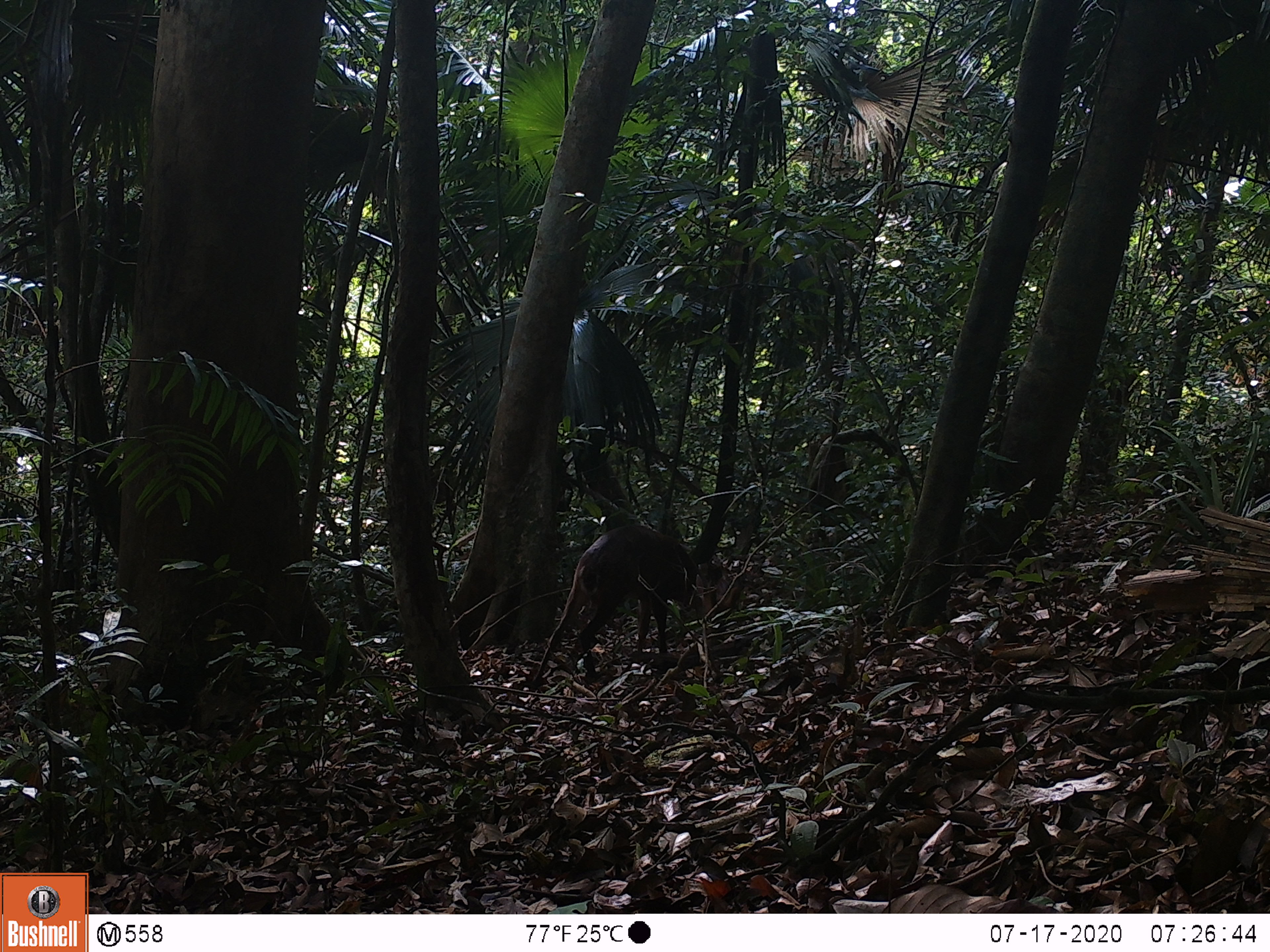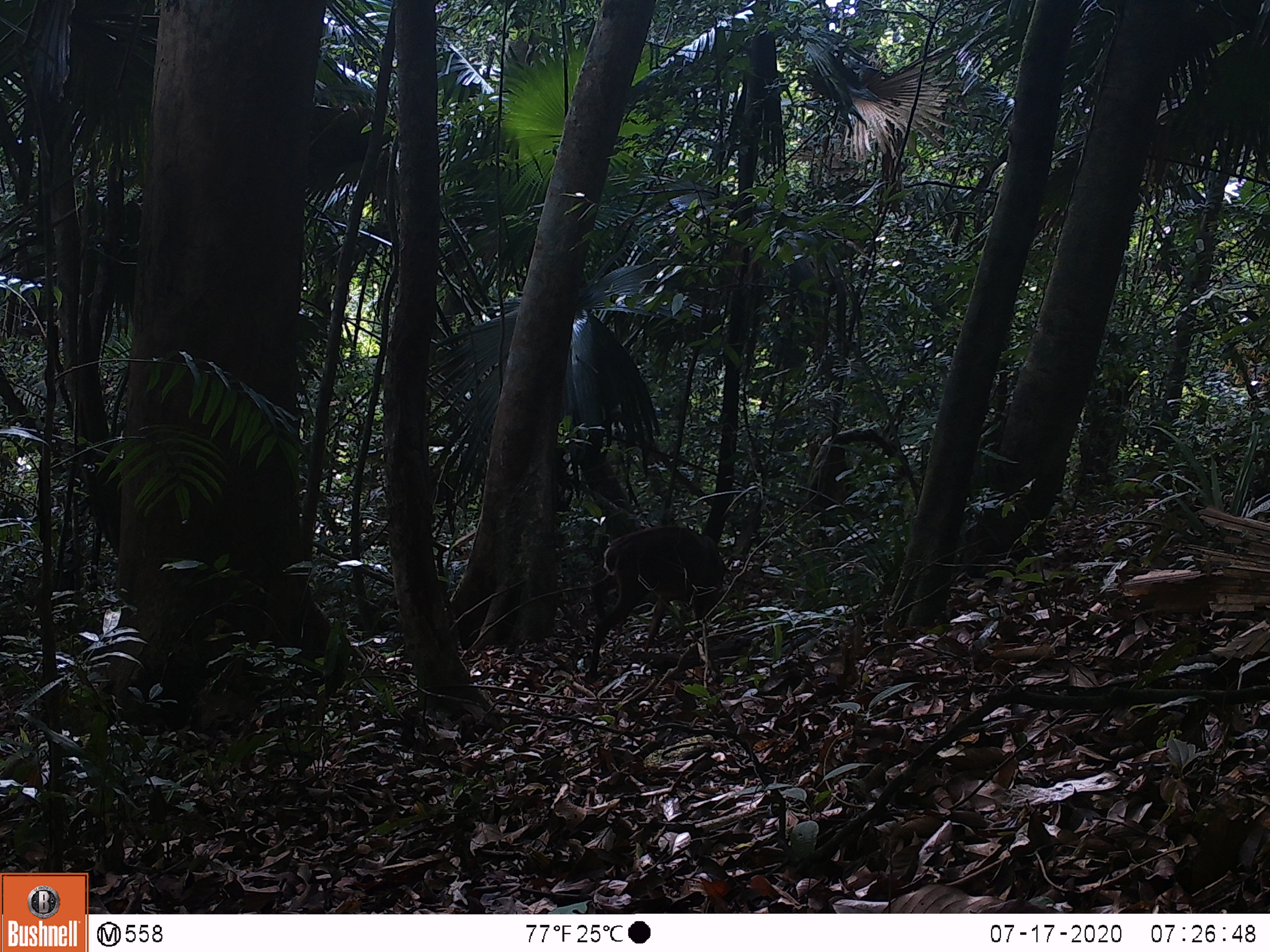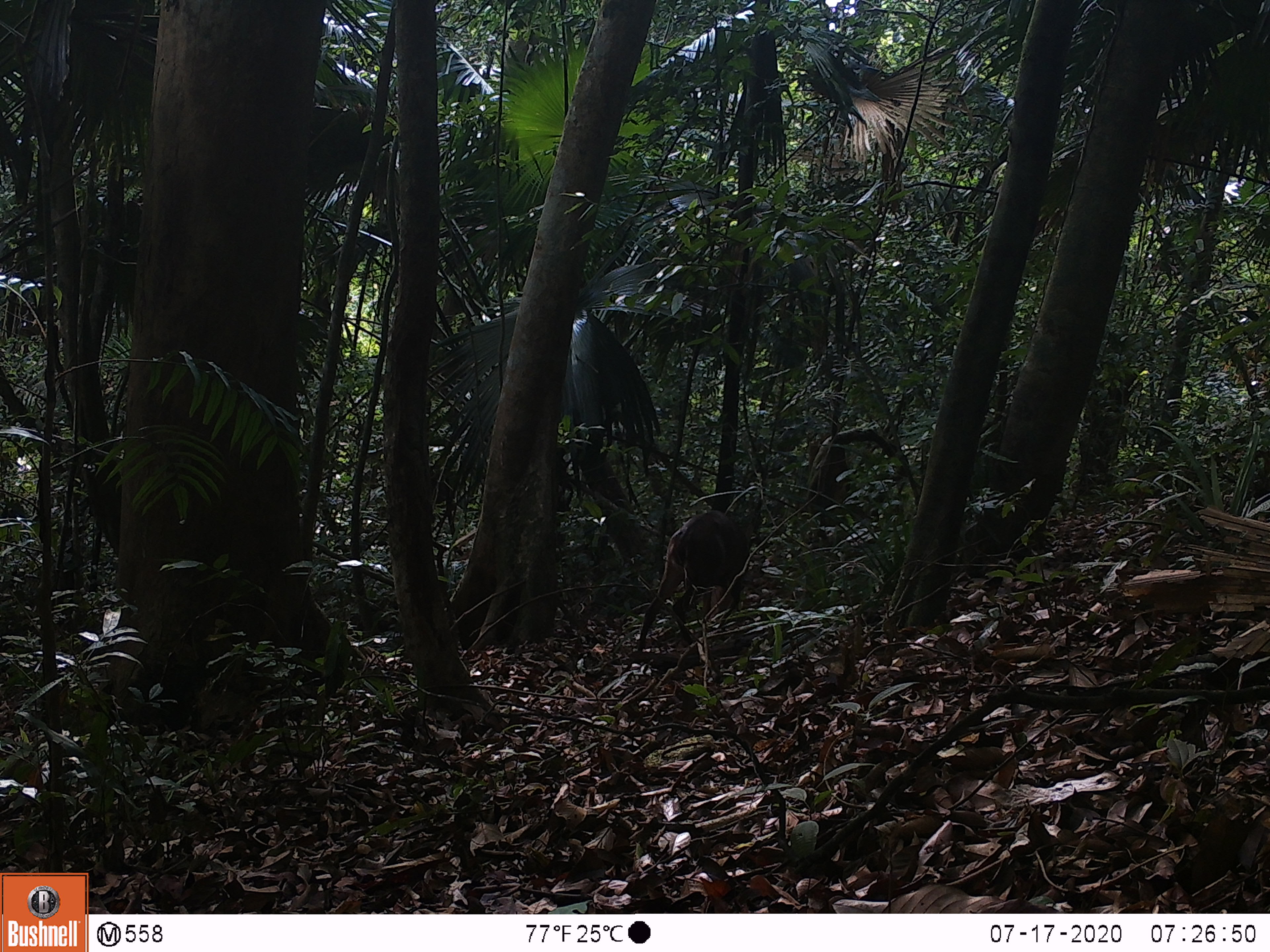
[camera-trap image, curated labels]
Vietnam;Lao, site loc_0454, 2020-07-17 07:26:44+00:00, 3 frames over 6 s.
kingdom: Animalia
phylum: Chordata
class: Mammalia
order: Artiodactyla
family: Cervidae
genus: Muntiacus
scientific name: Muntiacus vuquangensis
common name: large-antlered muntjac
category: large antlered muntjac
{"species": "large antlered muntjac (large-antlered muntjac) (Muntiacus vuquangensis)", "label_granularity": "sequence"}